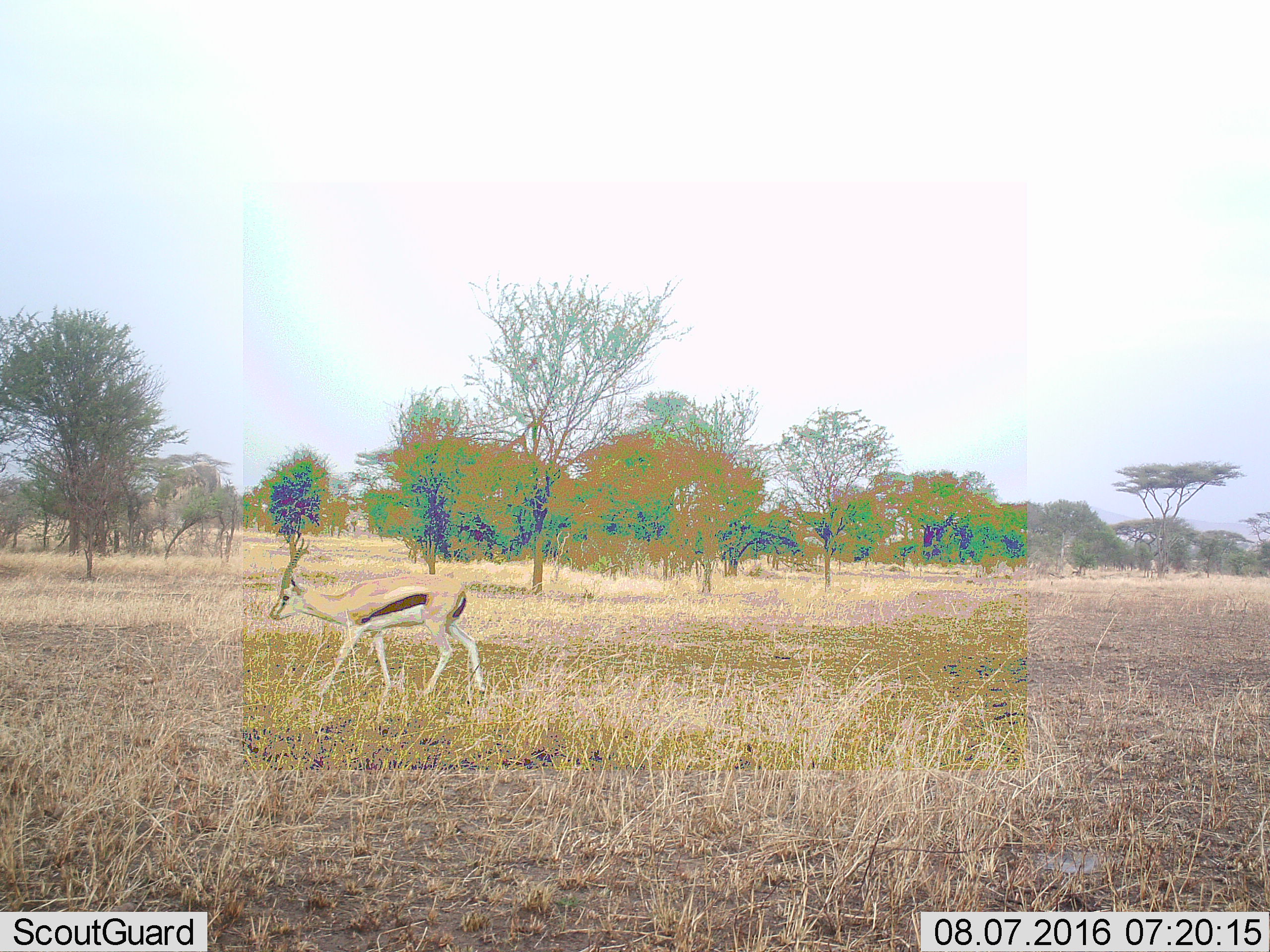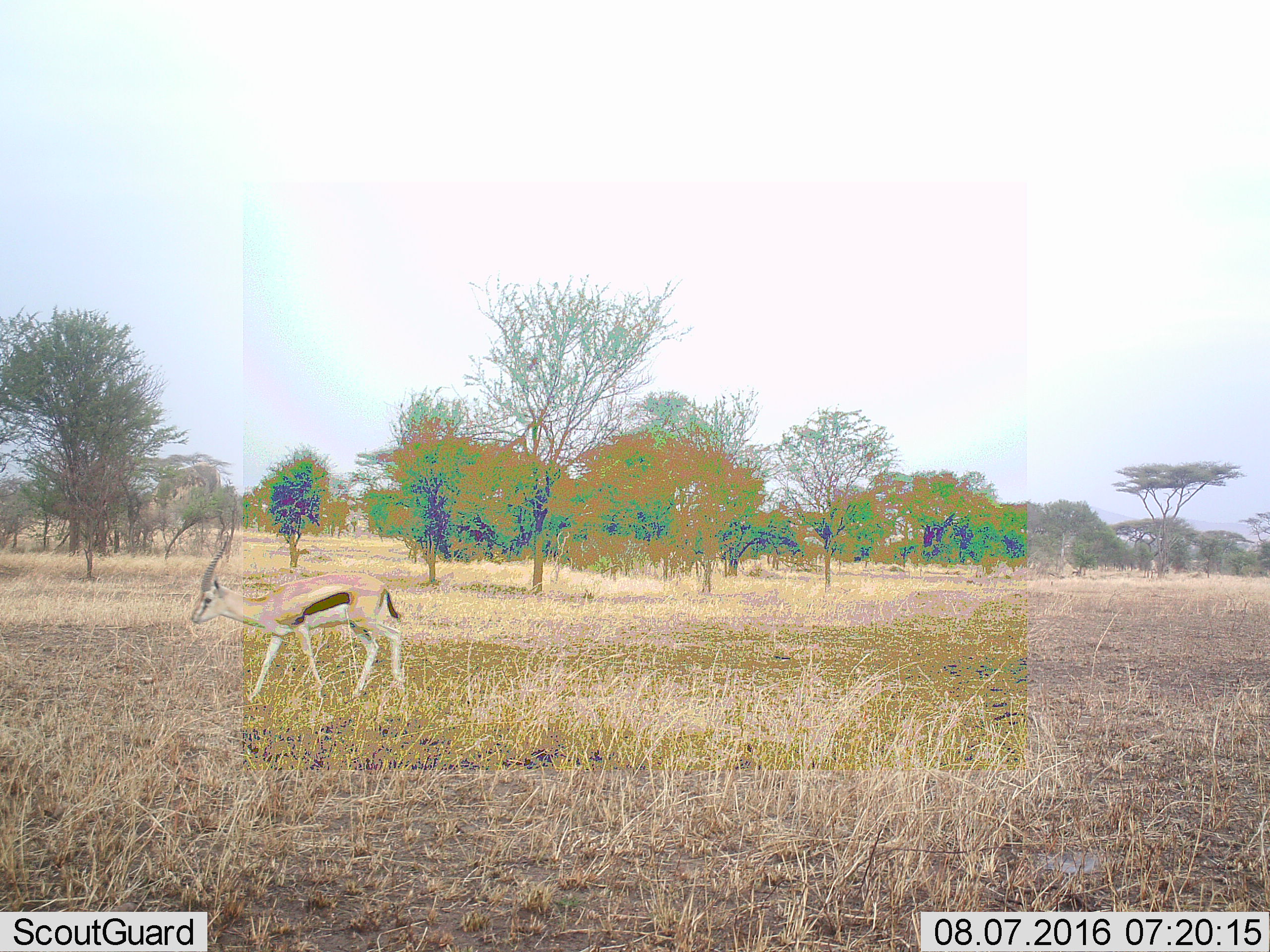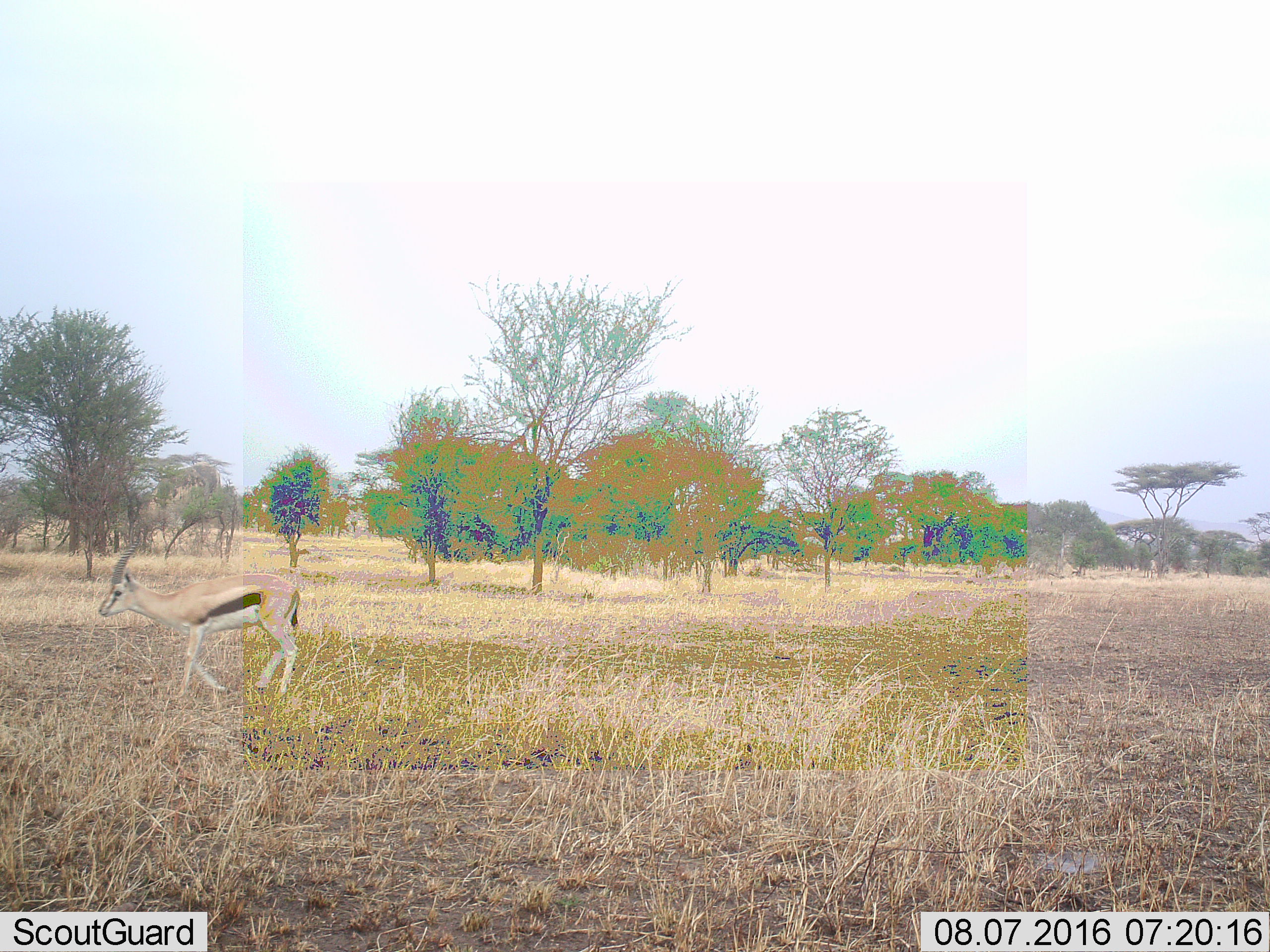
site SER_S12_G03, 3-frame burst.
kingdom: Animalia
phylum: Chordata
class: Mammalia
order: Artiodactyla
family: Bovidae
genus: Eudorcas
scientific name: Eudorcas thomsonii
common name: thomson's gazelle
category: gazellethomsons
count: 1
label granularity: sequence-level